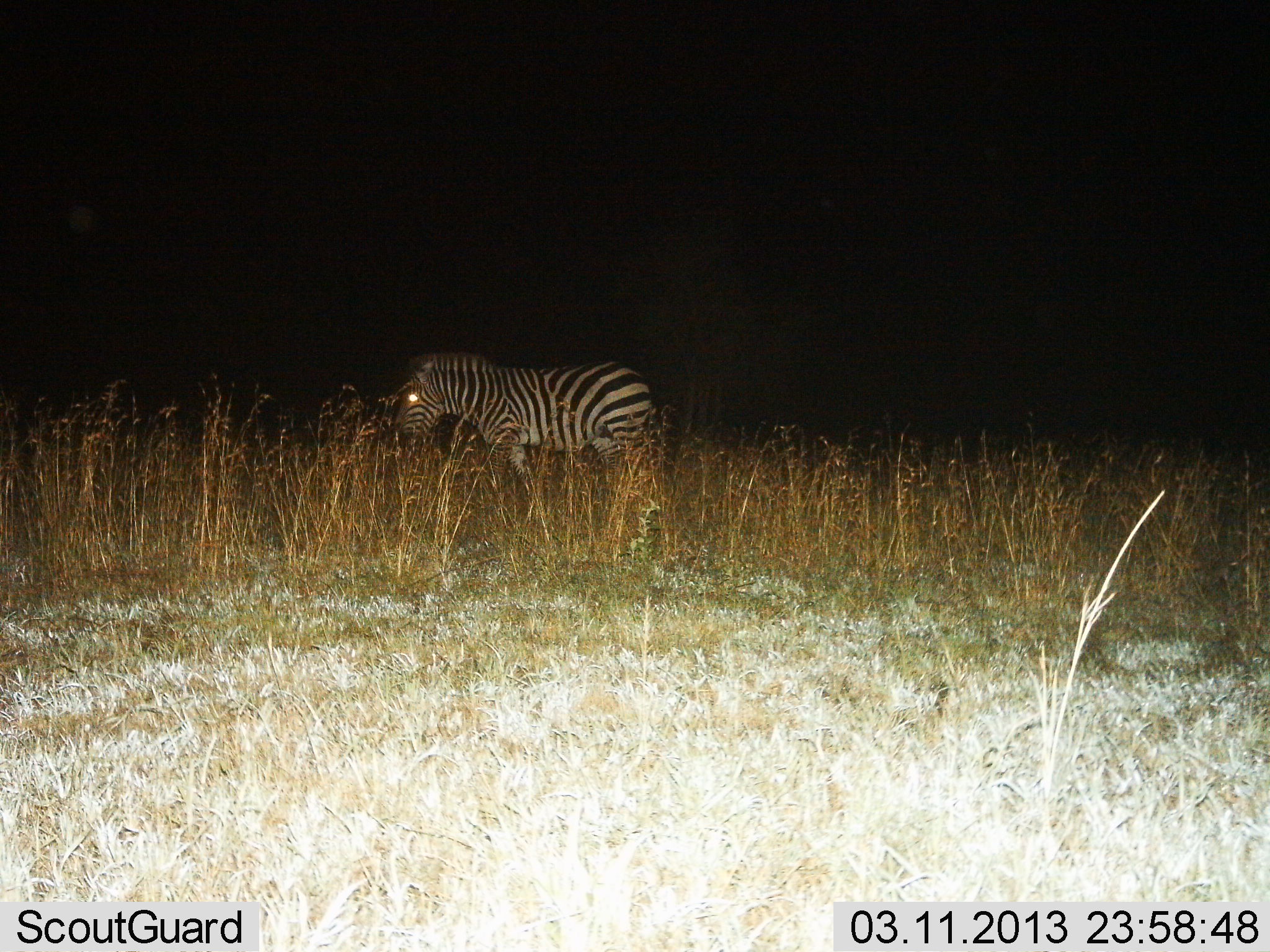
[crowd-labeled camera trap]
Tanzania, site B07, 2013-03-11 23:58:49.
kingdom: Animalia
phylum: Chordata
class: Mammalia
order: Perissodactyla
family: Equidae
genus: Equus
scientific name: Equus quagga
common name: plains zebra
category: zebra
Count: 1.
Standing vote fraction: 46%.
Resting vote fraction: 8%.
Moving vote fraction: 46%.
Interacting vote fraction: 0%.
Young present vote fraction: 0%.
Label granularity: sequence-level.